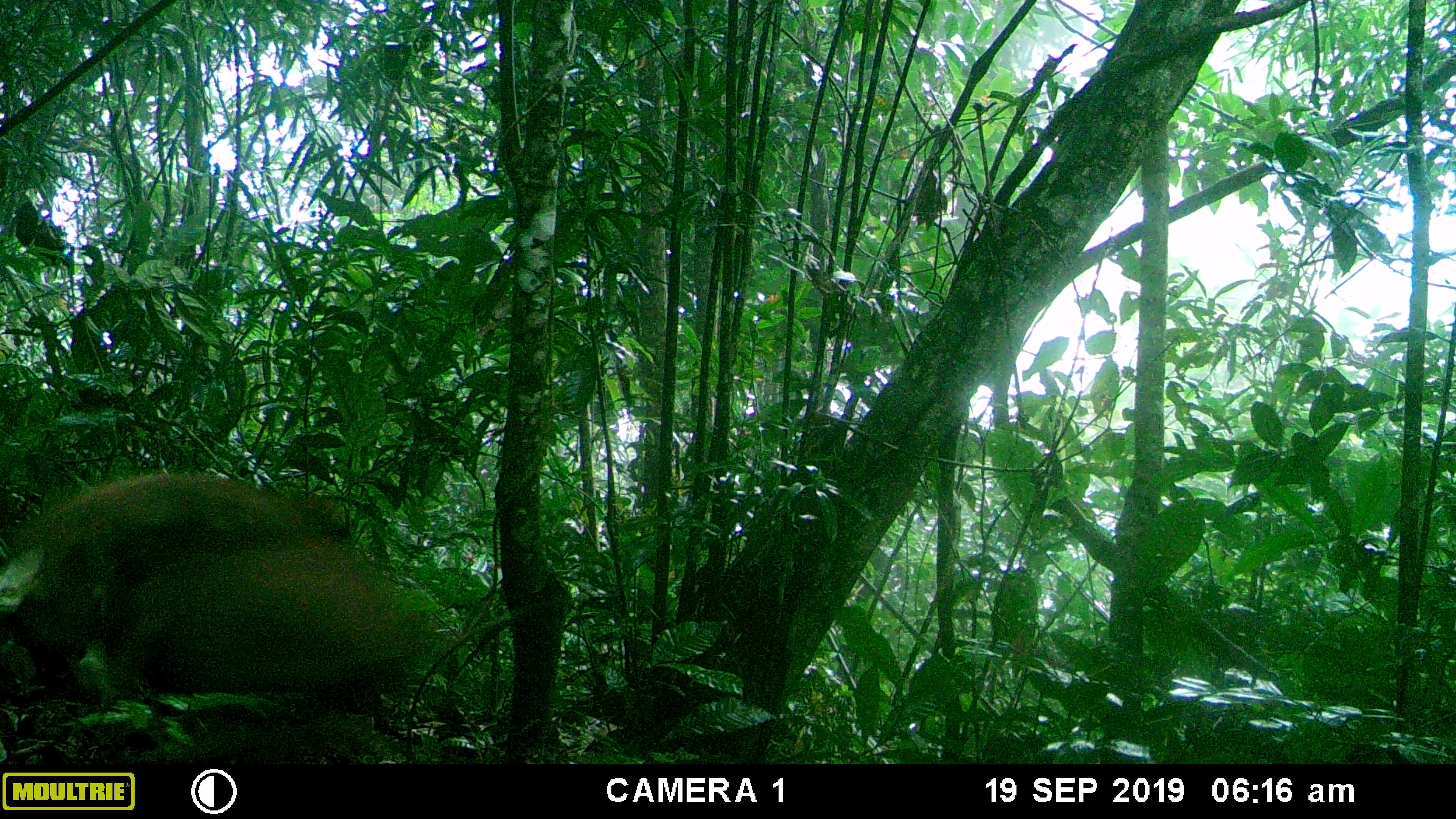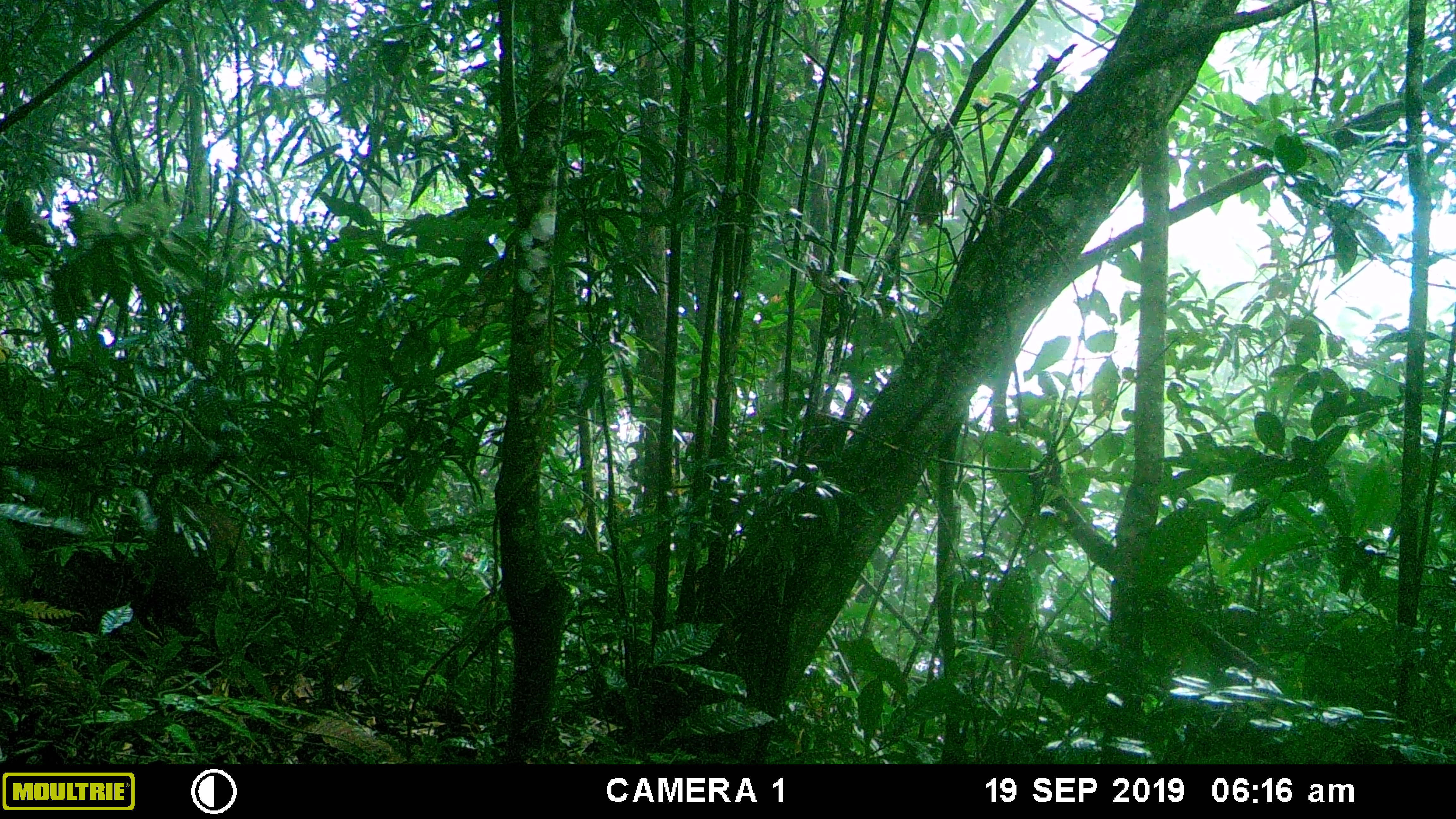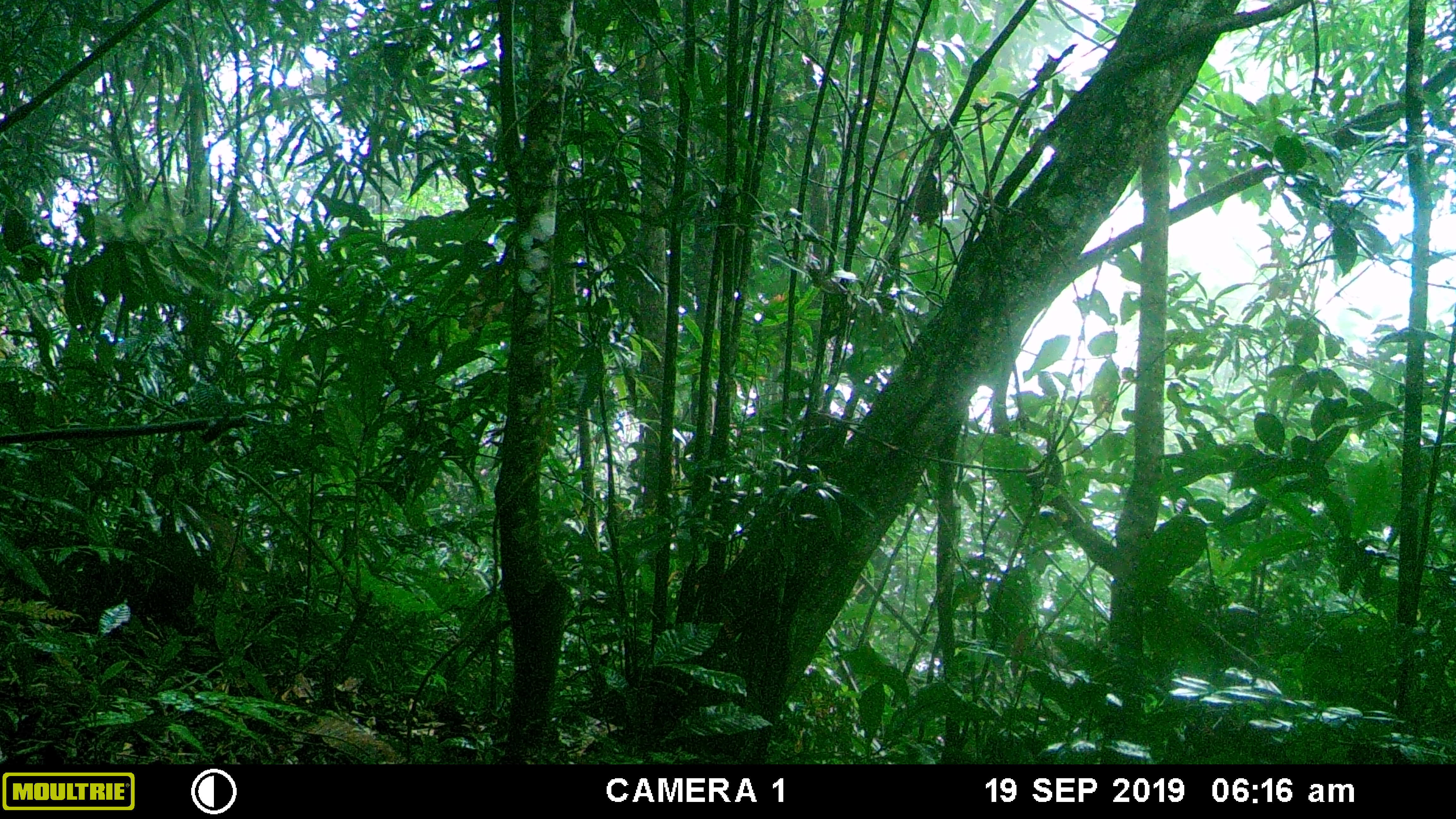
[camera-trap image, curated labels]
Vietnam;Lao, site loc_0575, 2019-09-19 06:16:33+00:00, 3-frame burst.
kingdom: Animalia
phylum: Chordata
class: Mammalia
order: Artiodactyla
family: Suidae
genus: Sus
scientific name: Sus scrofa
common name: eurasian wild pig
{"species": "eurasian wild pig (Sus scrofa)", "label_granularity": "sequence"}